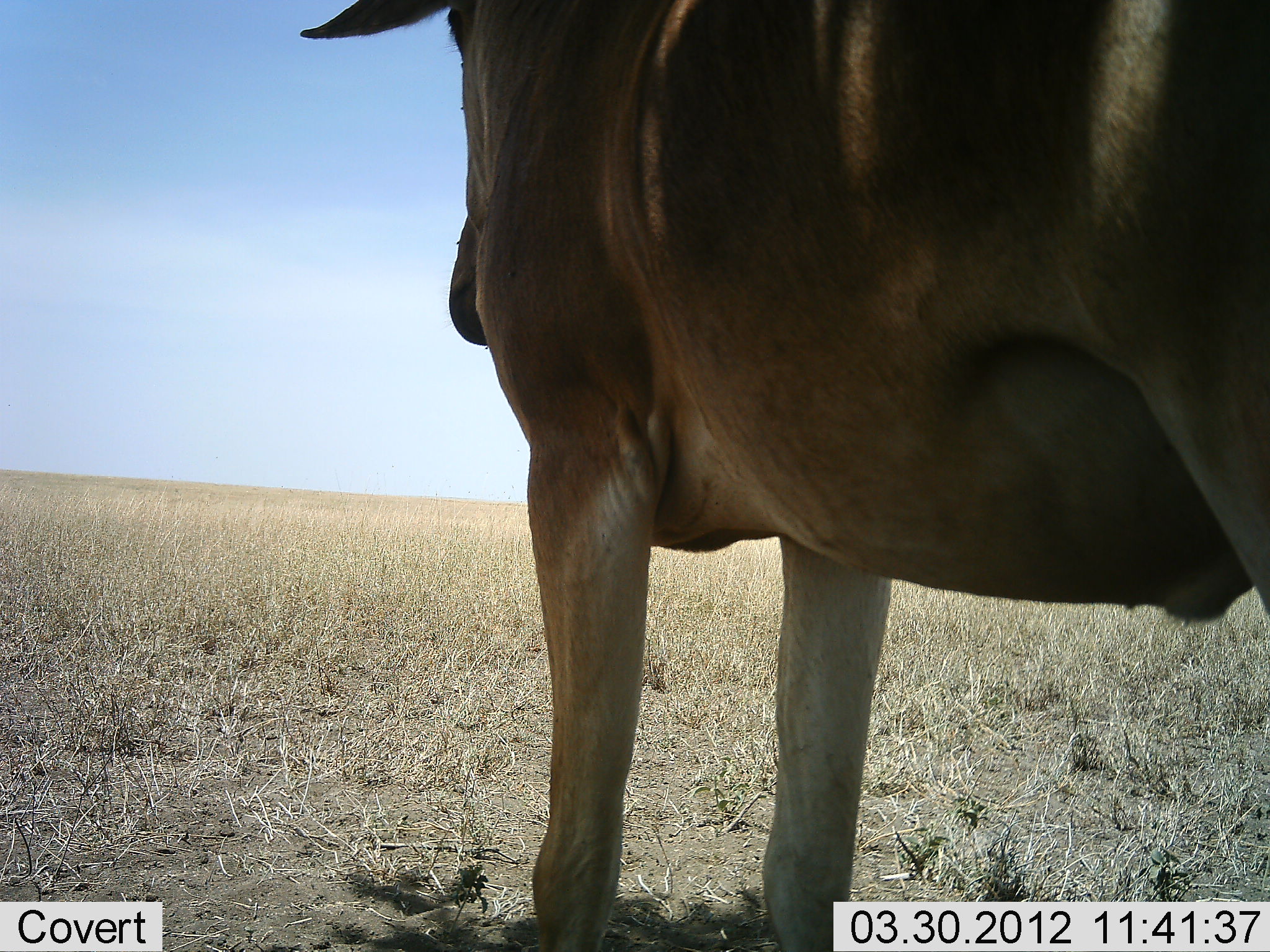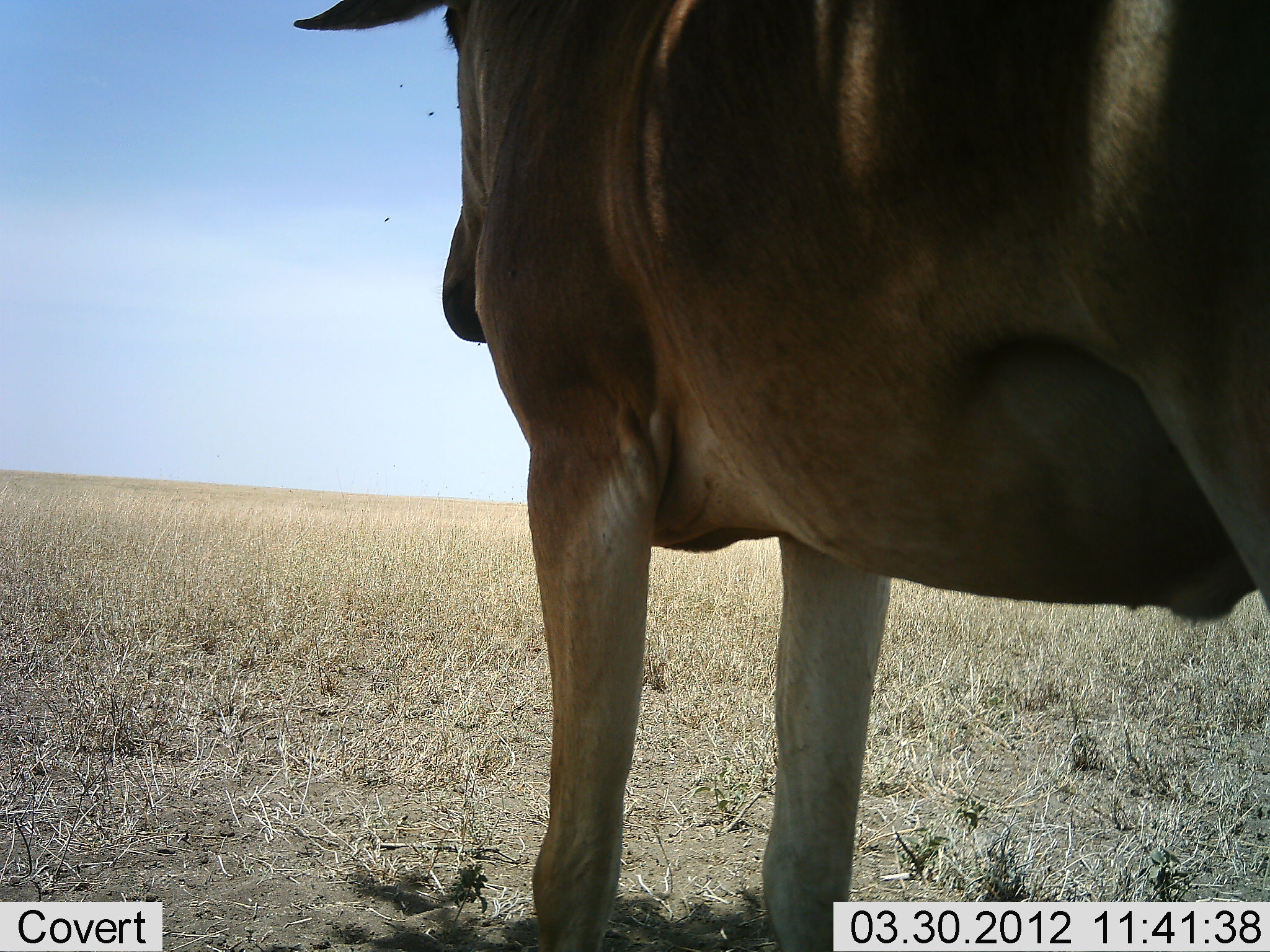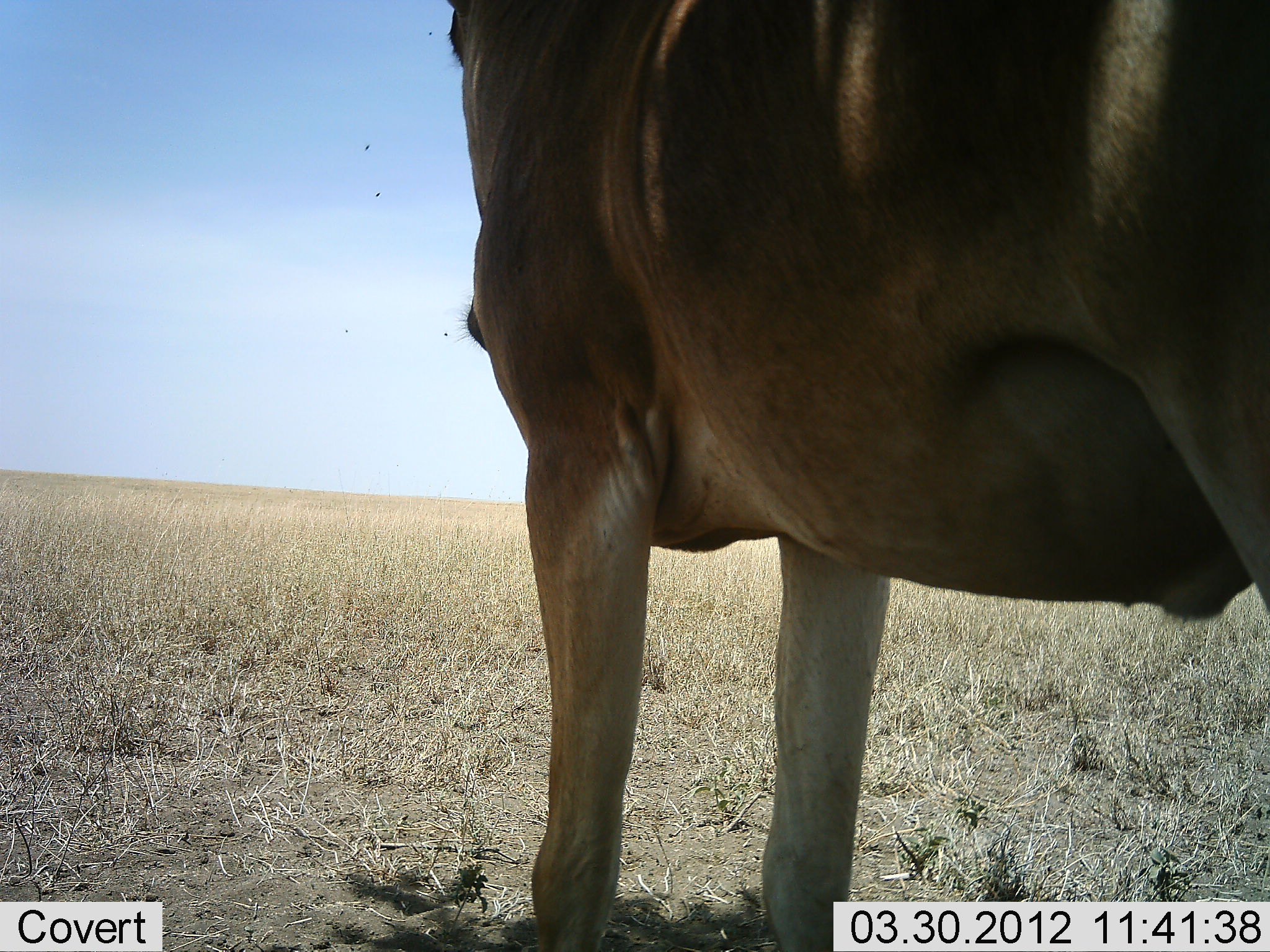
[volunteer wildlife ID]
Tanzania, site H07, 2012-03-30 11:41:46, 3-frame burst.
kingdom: Animalia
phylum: Chordata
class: Mammalia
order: Artiodactyla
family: Bovidae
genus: Alcelaphus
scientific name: Alcelaphus buselaphus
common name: hartebeest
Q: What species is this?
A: Hartebeest (Alcelaphus buselaphus).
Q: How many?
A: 1.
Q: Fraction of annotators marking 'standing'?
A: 100%.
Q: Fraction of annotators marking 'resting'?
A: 0%.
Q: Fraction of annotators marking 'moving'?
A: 0%.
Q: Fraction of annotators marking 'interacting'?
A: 0%.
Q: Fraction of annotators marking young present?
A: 0%.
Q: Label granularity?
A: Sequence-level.